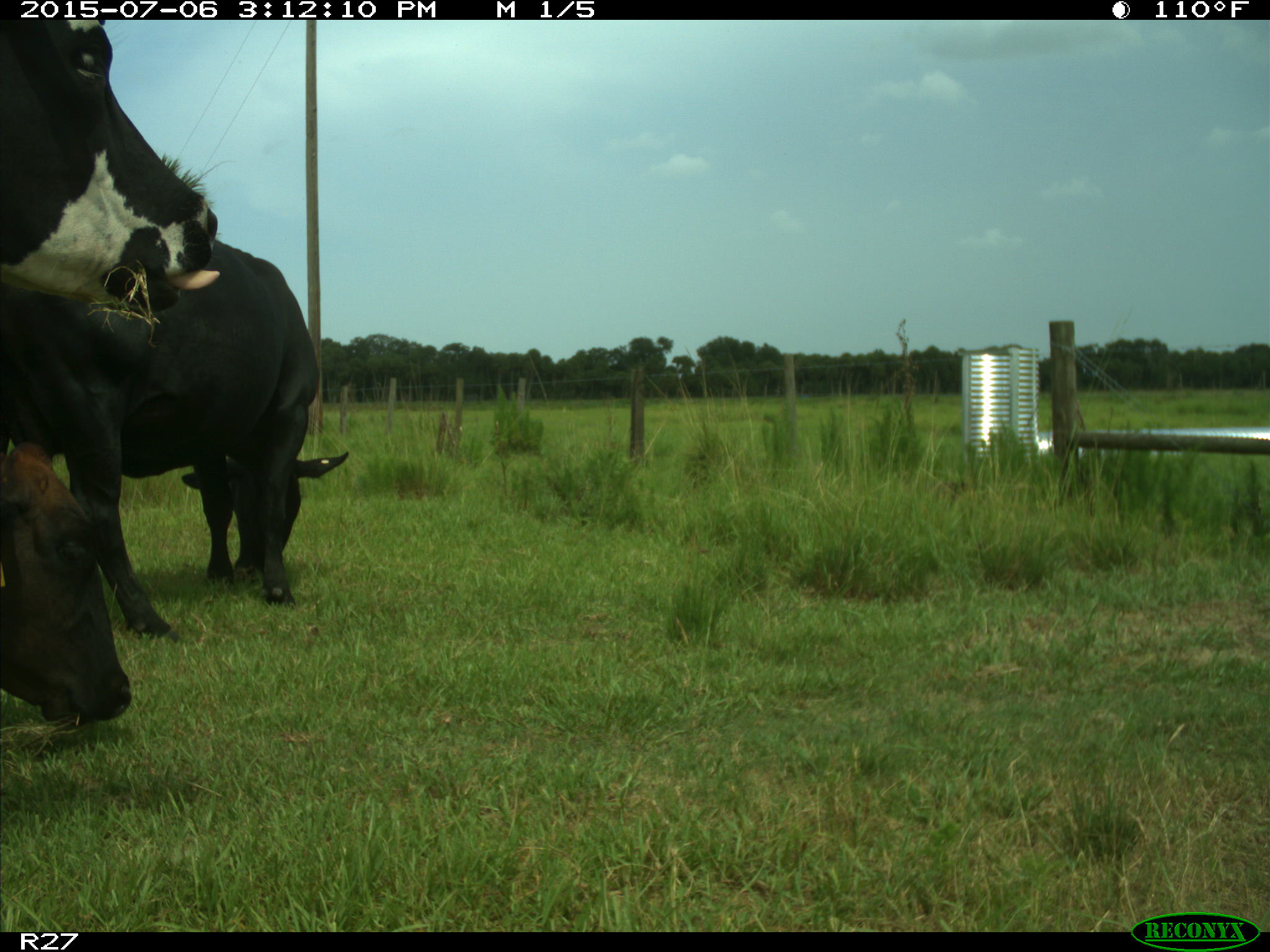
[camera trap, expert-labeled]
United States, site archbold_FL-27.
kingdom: Animalia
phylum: Chordata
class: Mammalia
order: Artiodactyla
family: Bovidae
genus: Bos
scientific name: Bos taurus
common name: domestic cow